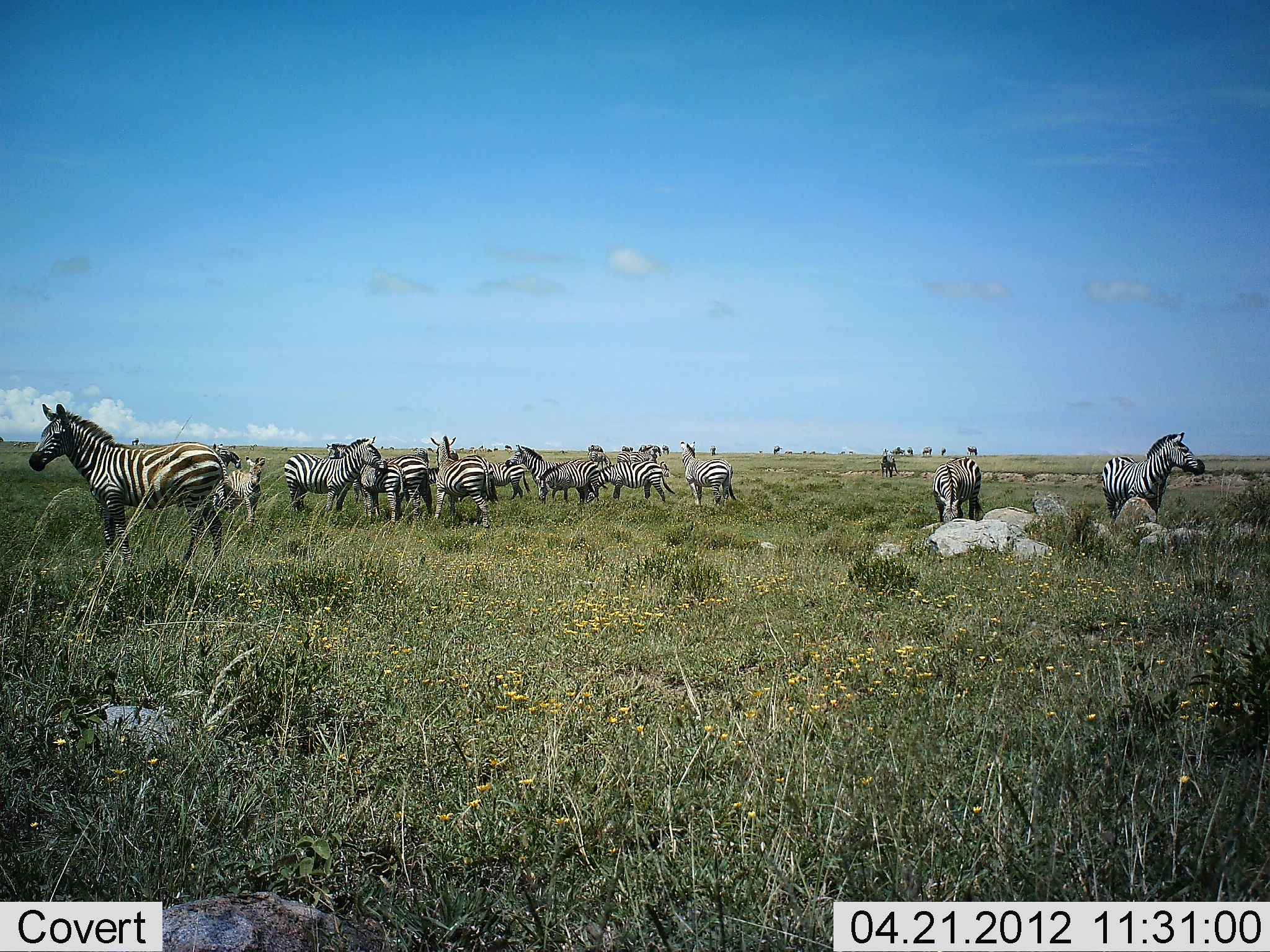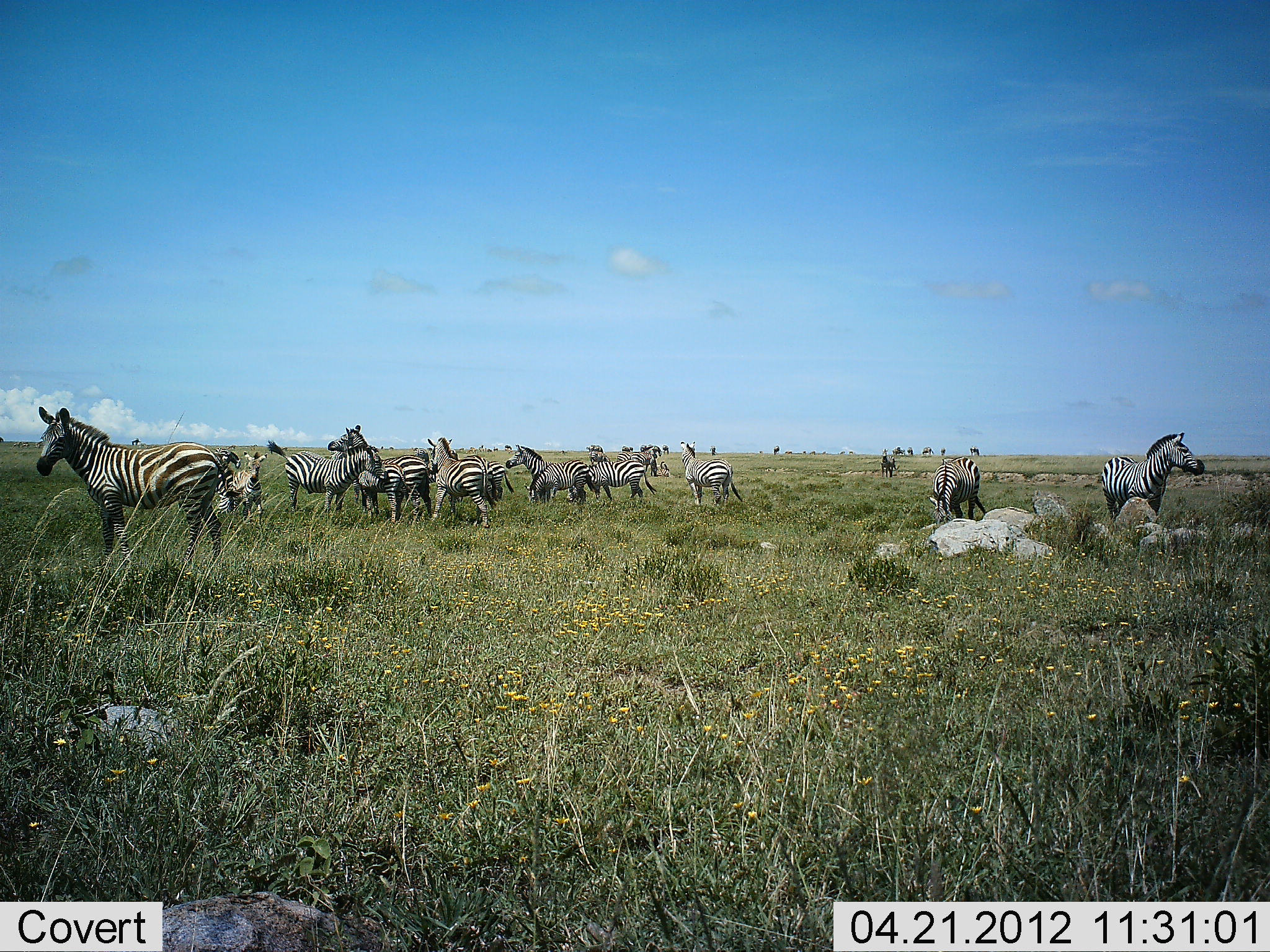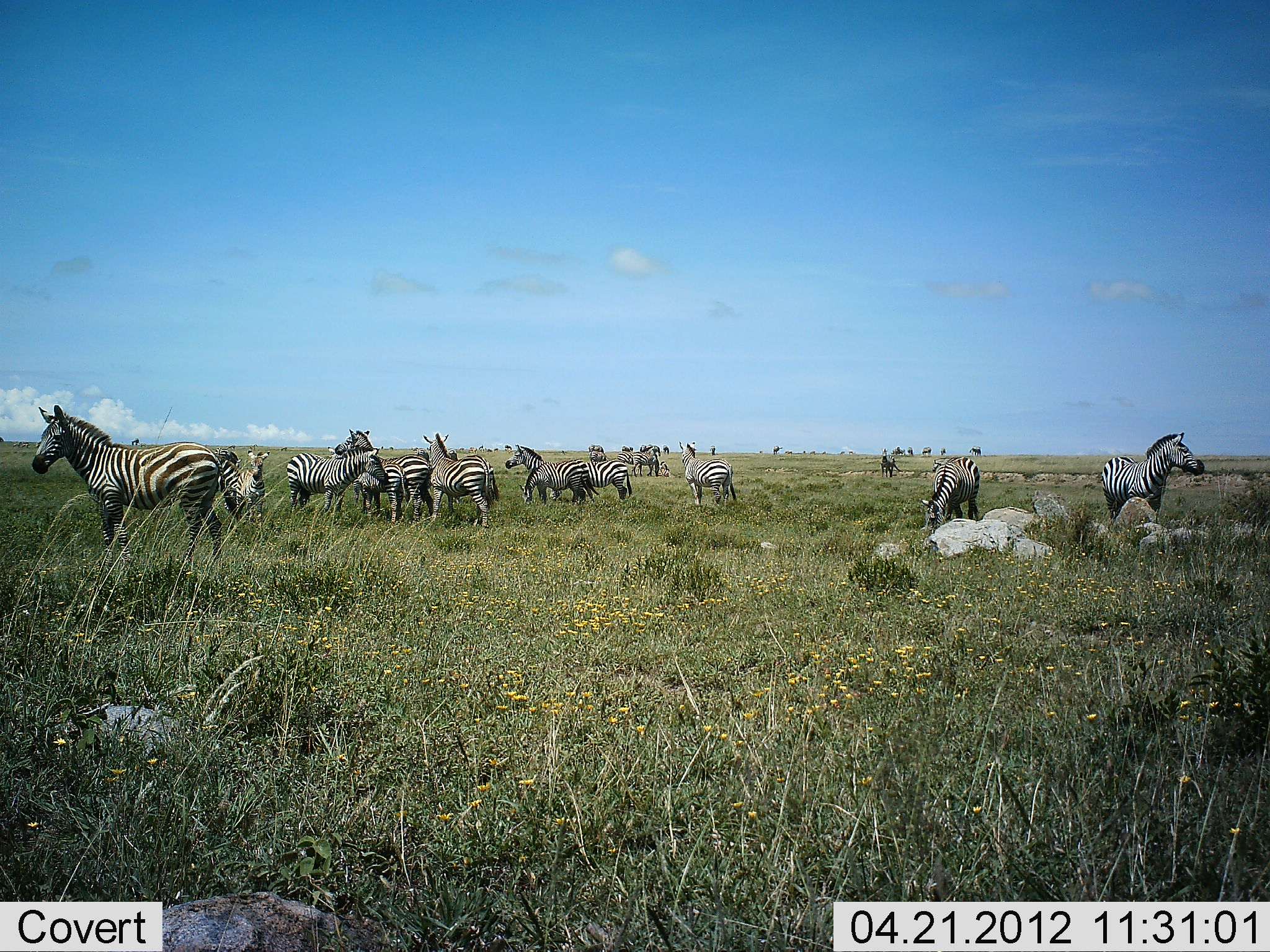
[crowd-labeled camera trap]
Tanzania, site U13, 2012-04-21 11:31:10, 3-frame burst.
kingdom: Animalia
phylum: Chordata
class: Mammalia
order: Perissodactyla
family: Equidae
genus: Equus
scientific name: Equus quagga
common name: plains zebra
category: zebra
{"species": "zebra (plains zebra) (Equus quagga)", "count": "11-50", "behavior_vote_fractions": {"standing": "83%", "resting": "6%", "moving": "50%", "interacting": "33%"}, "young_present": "39%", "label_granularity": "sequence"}